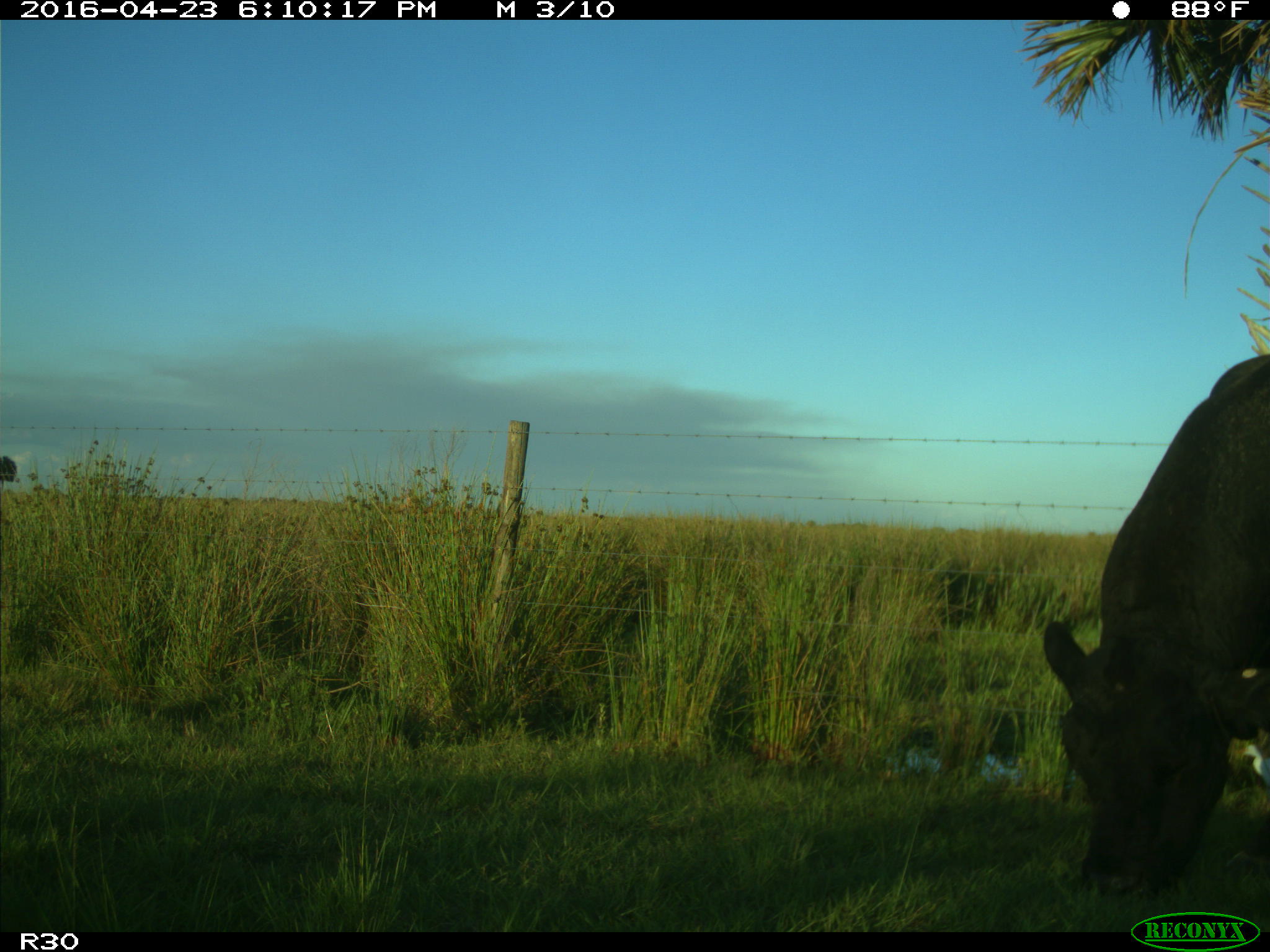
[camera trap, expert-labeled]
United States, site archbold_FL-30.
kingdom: Animalia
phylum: Chordata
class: Mammalia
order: Artiodactyla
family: Bovidae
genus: Bos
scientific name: Bos taurus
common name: domestic cow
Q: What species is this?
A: Bos taurus (domestic cow).